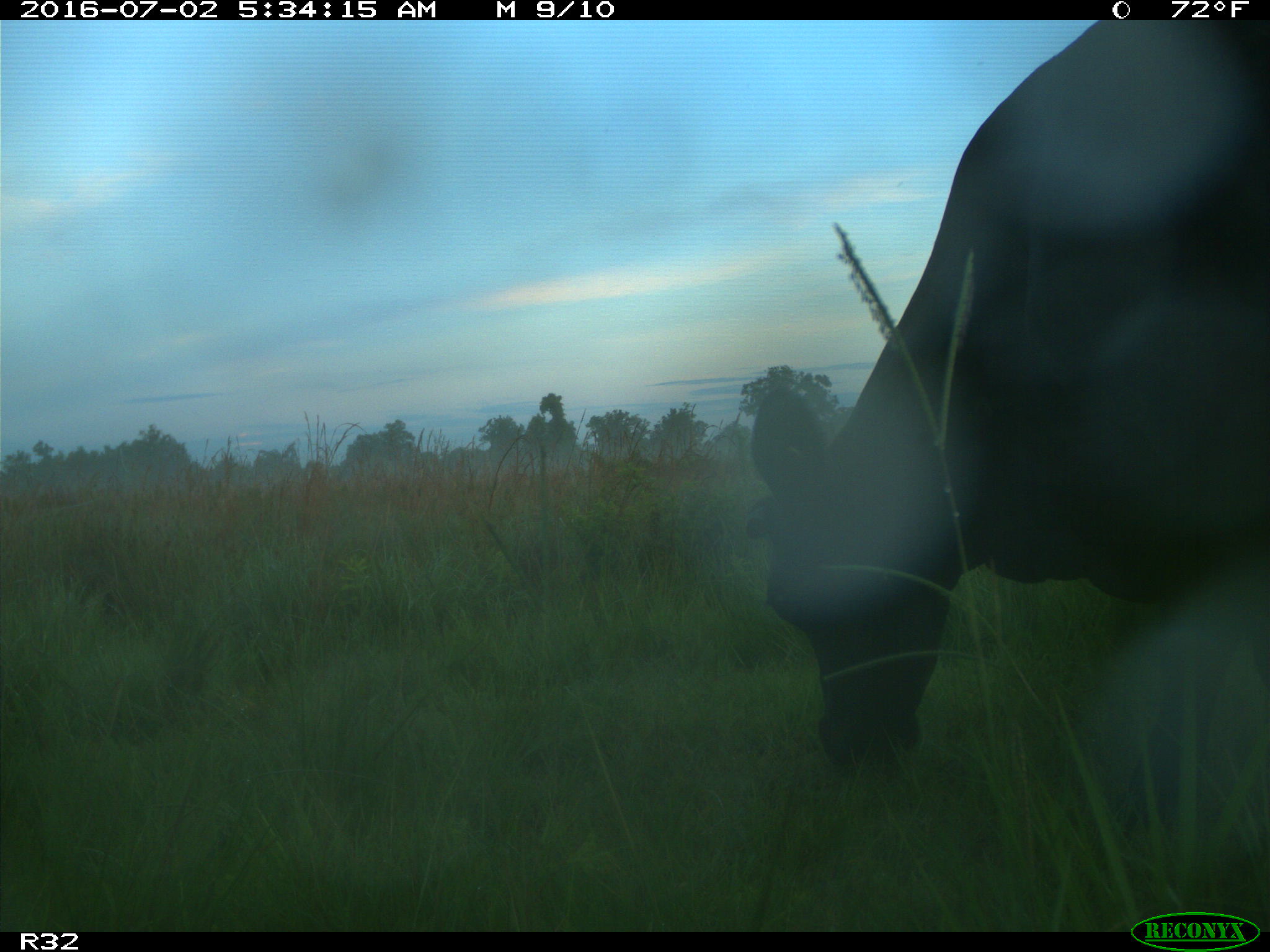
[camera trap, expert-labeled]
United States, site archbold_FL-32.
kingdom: Animalia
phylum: Chordata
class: Mammalia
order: Artiodactyla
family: Bovidae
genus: Bos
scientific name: Bos taurus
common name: domestic cow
Bos taurus (domestic cow).